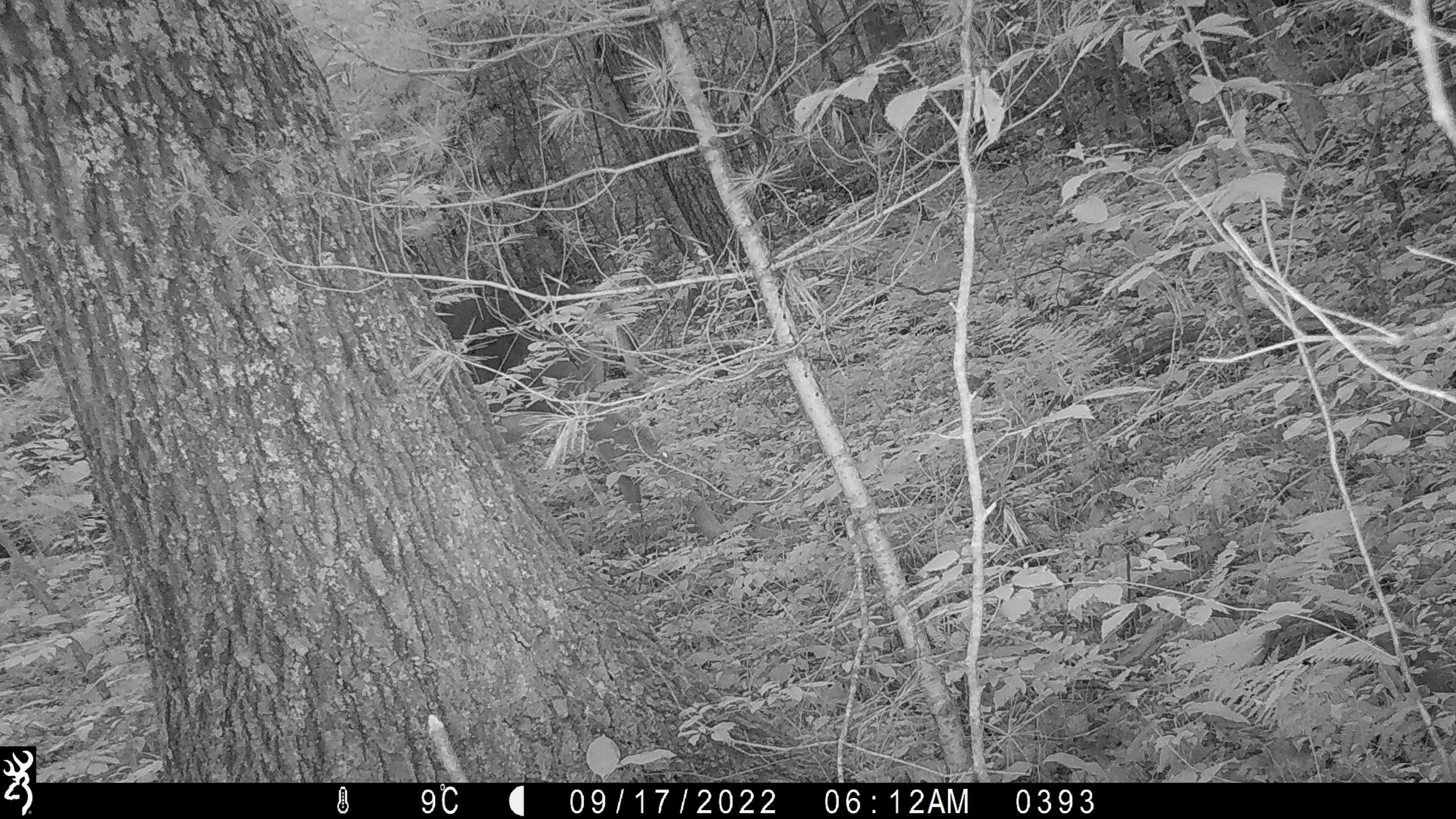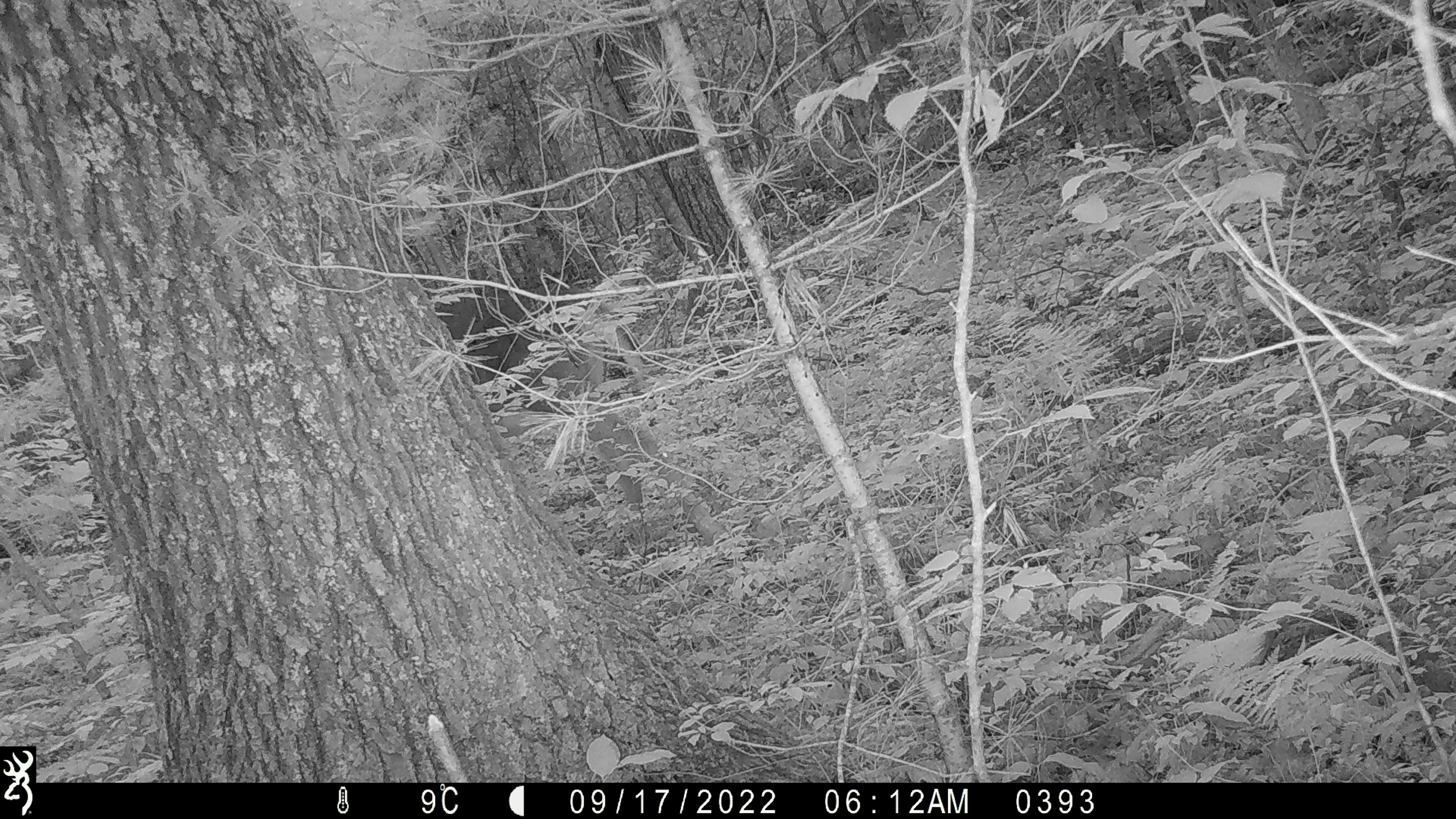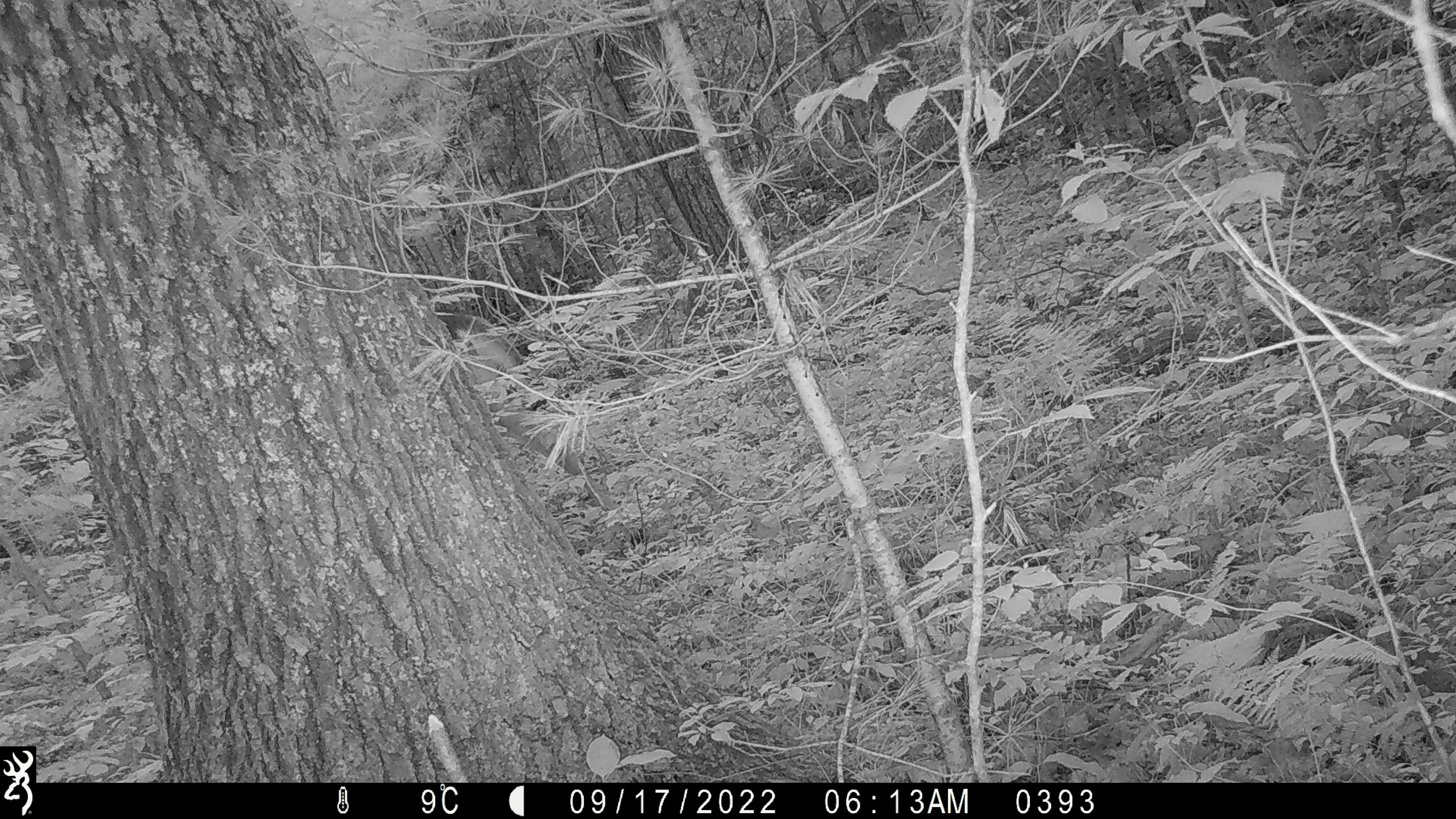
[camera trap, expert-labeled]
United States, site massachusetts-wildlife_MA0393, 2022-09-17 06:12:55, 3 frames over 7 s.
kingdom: Animalia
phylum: Chordata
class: Mammalia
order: Artiodactyla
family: Cervidae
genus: Odocoileus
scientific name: Odocoileus virginianus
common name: white-tailed deer